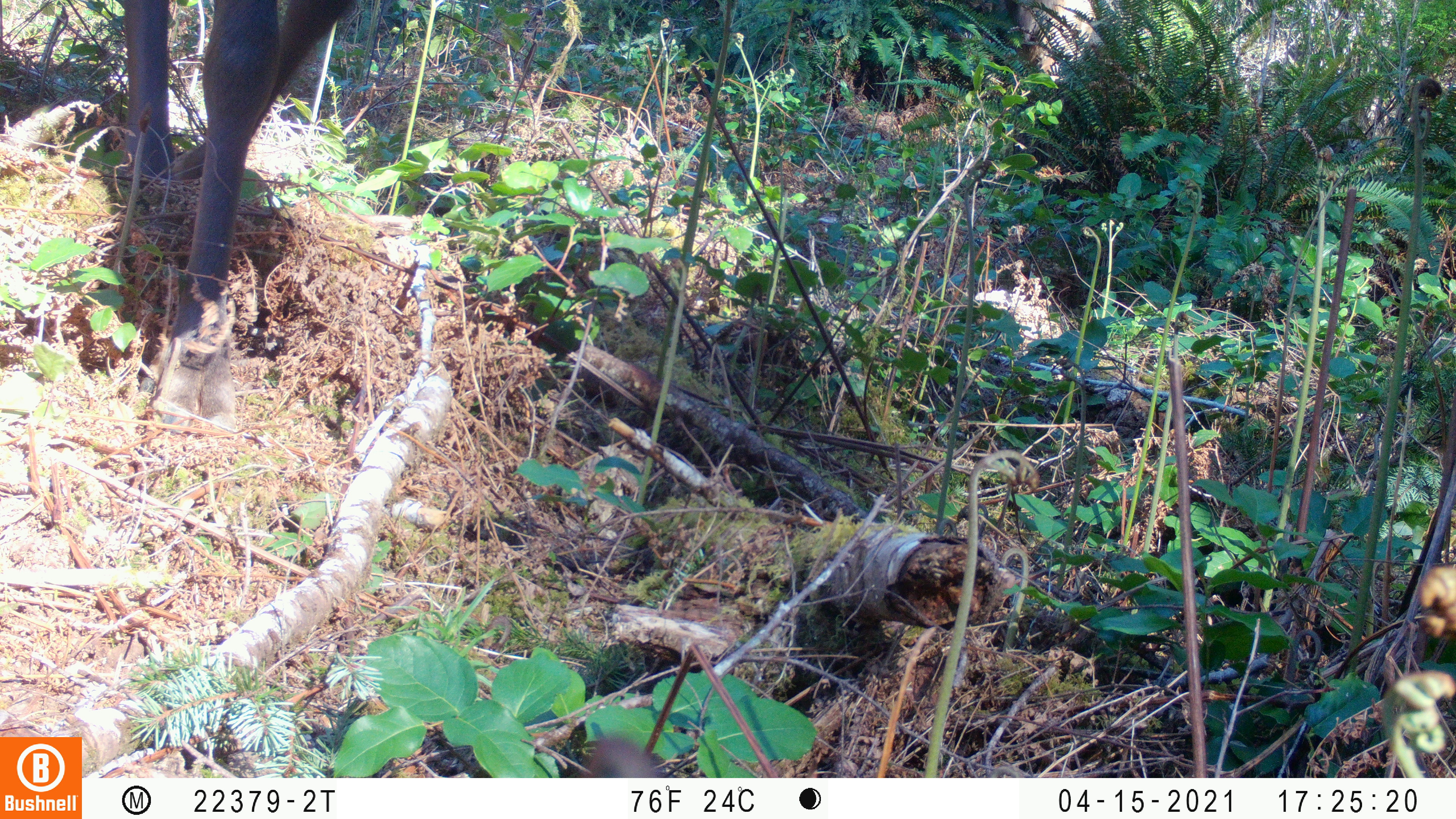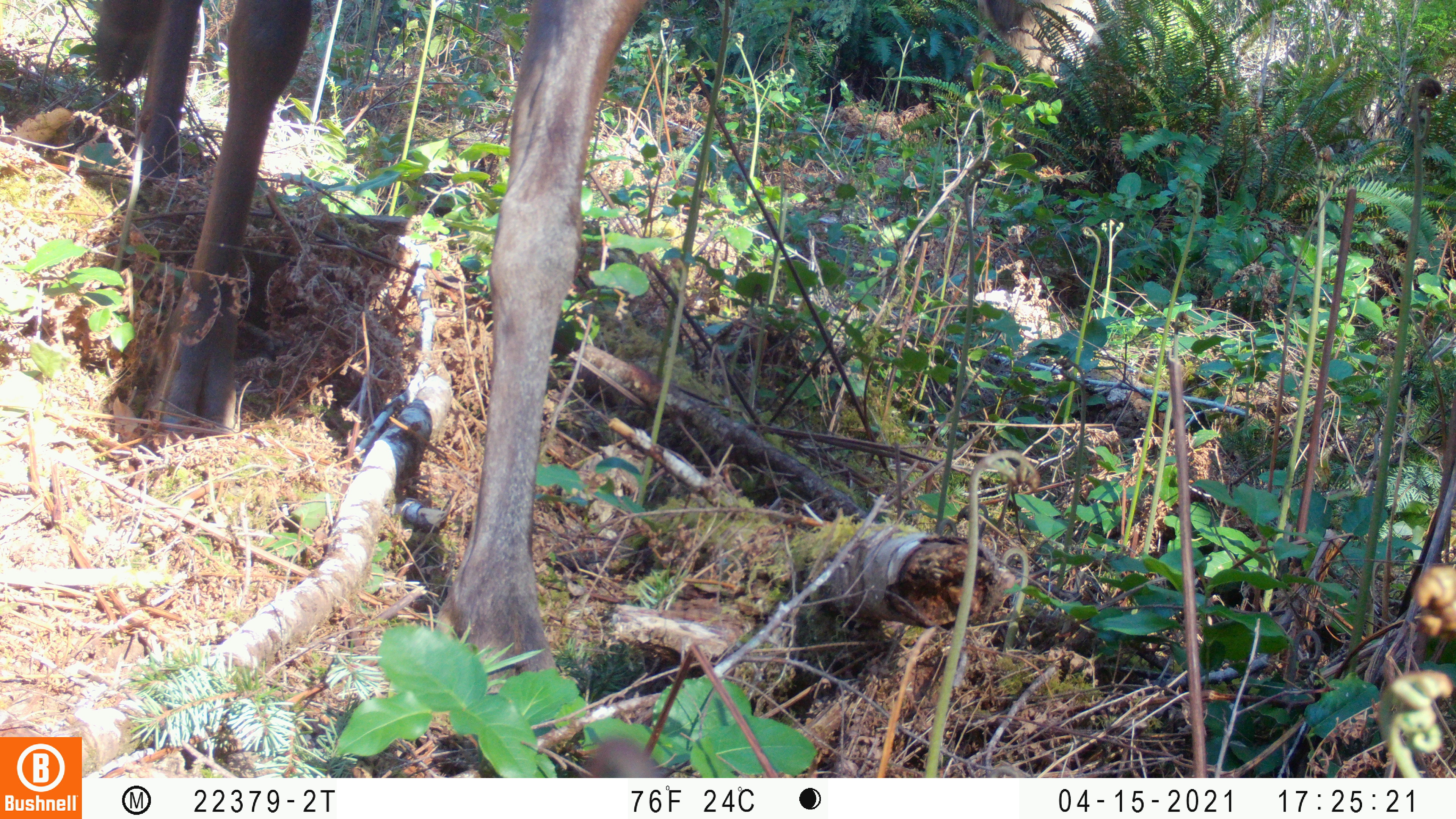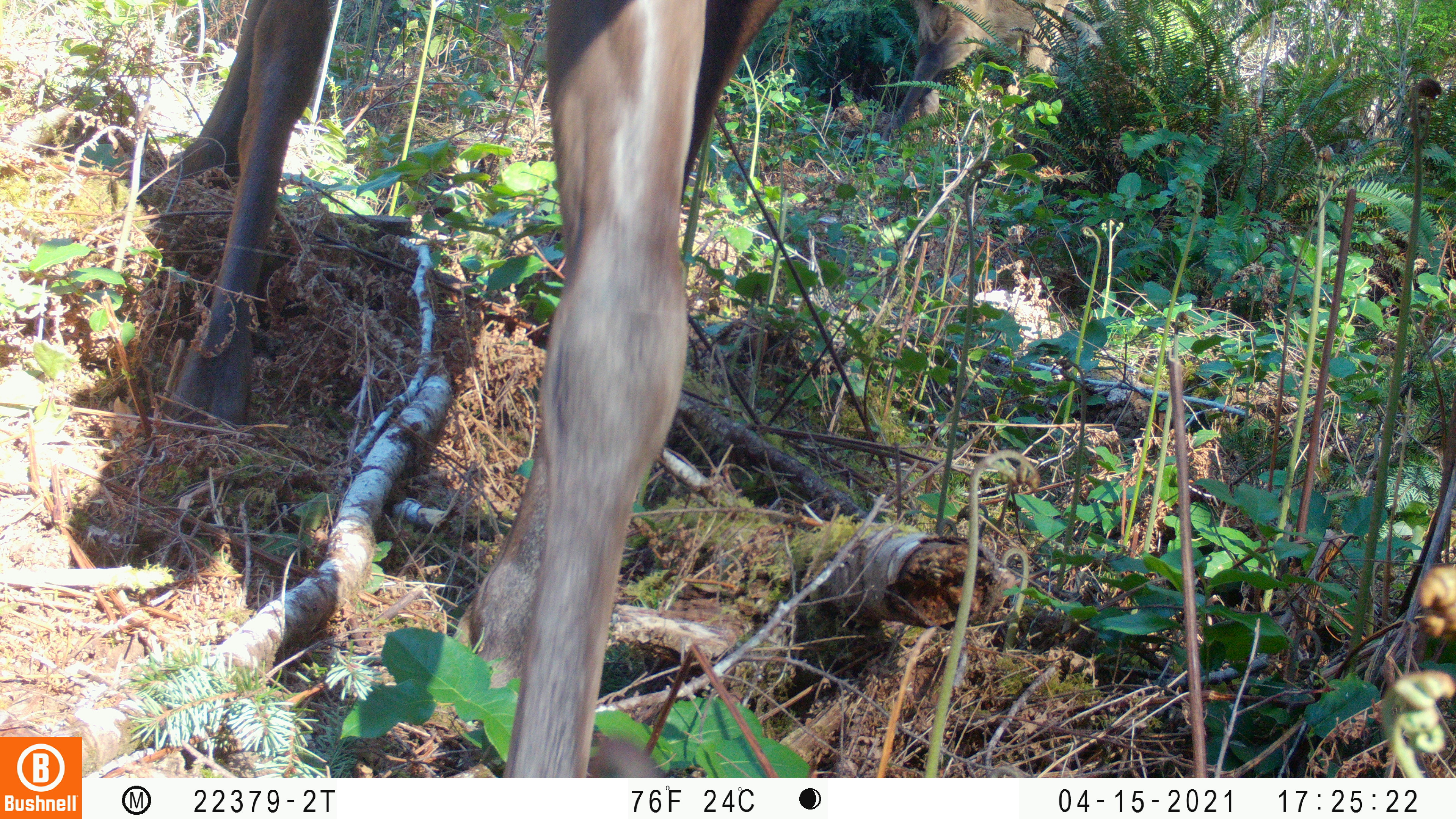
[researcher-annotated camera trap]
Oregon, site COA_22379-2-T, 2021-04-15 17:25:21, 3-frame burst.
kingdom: Animalia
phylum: Chordata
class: Mammalia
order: Artiodactyla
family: Cervidae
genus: Cervus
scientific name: Cervus canadensis roosevelti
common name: roosevelt elk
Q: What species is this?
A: Roosevelt elk (Cervus canadensis roosevelti).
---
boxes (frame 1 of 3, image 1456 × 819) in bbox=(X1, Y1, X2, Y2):
roosevelt elk: bbox=(73, 0, 410, 483)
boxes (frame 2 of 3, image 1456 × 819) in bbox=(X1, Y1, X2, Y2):
roosevelt elk: bbox=(40, 0, 678, 757)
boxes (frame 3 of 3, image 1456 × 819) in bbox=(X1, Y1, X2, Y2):
roosevelt elk: bbox=(156, 0, 807, 776); bbox=(859, 0, 1099, 166)